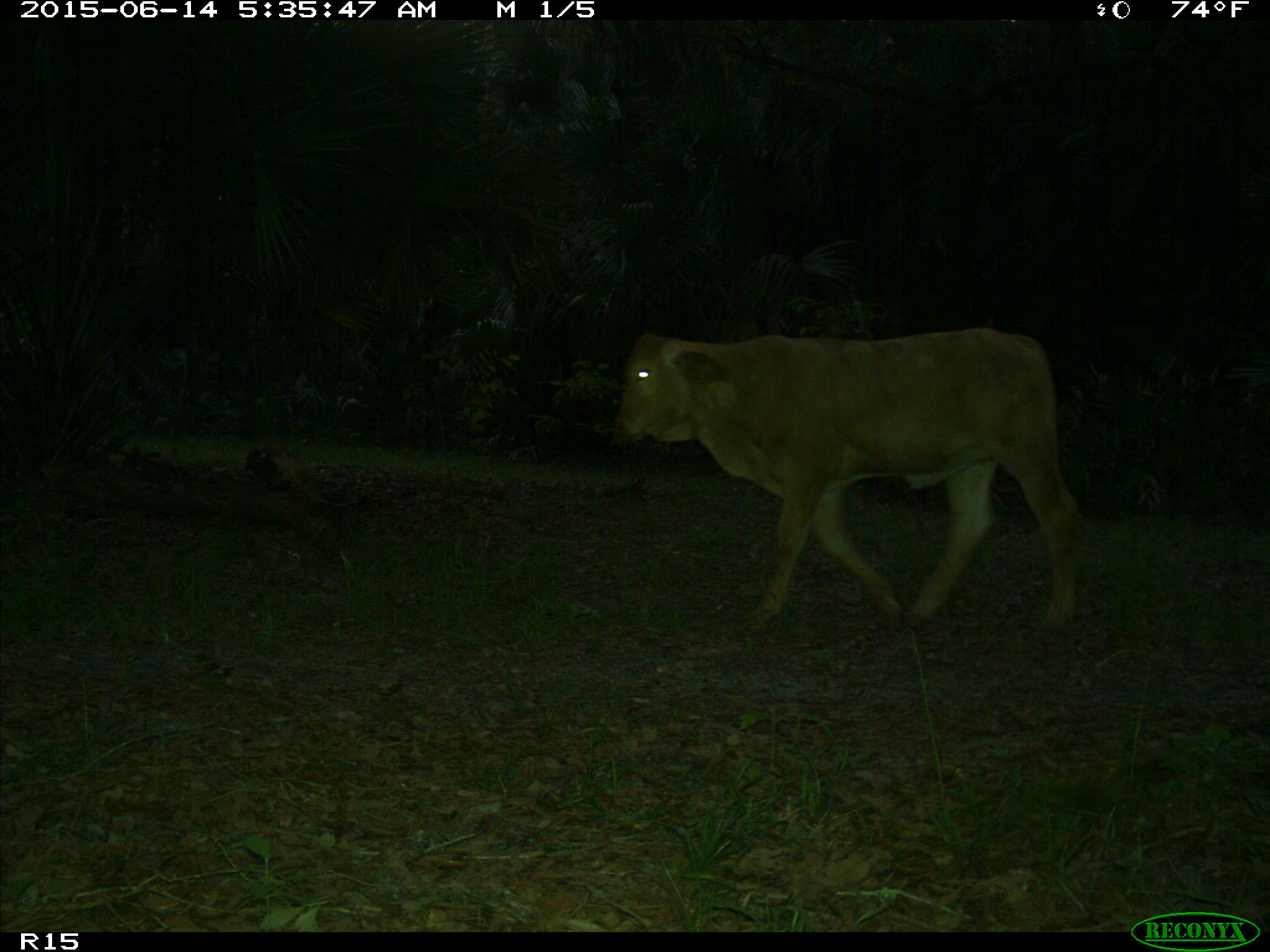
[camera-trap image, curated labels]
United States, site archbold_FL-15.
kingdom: Animalia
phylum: Chordata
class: Mammalia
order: Artiodactyla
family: Bovidae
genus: Bos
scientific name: Bos taurus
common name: domestic cow